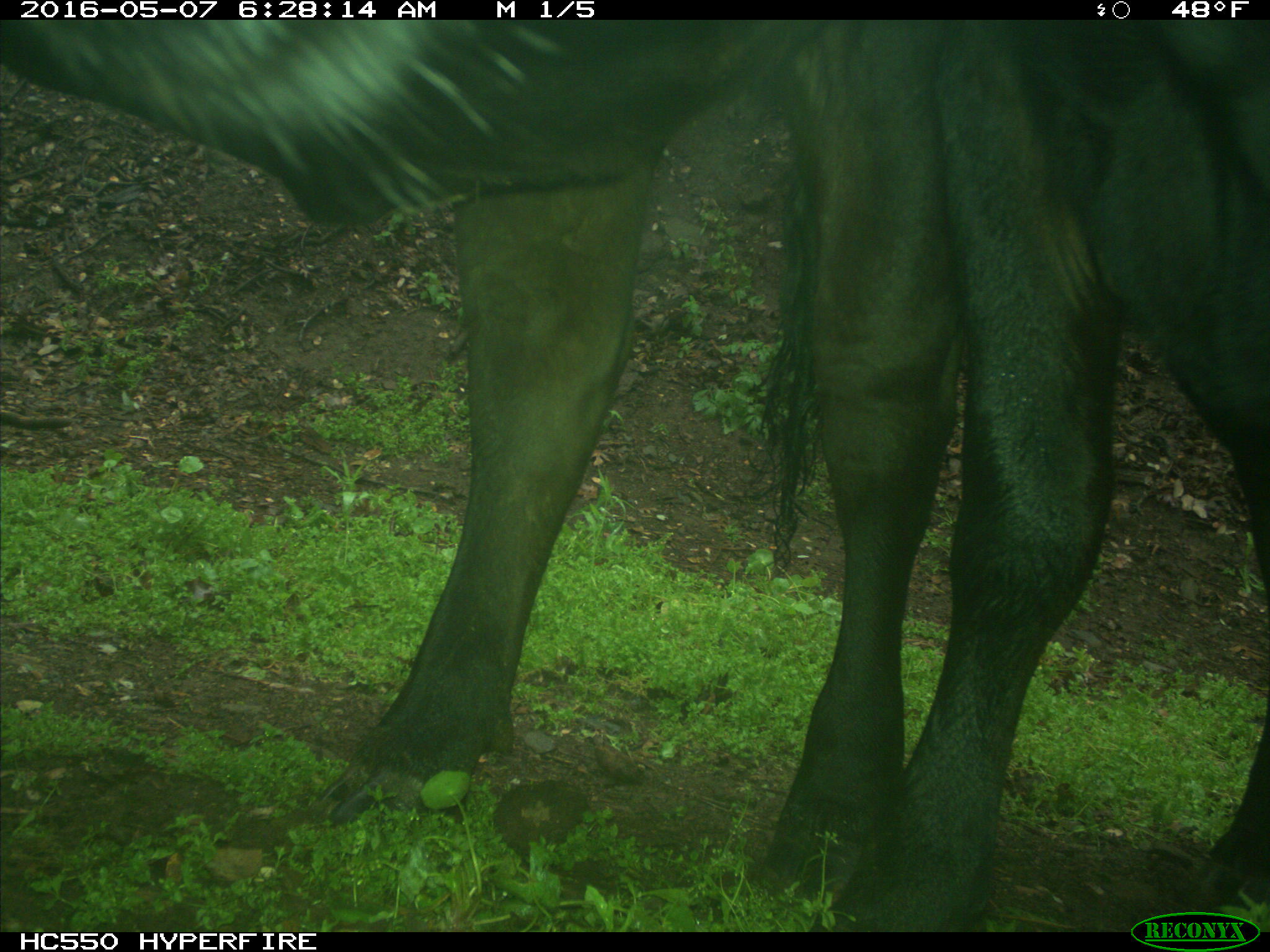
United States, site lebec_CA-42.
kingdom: Animalia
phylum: Chordata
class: Mammalia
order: Artiodactyla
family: Bovidae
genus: Bos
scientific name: Bos taurus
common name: domestic cow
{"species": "Bos taurus (domestic cow)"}